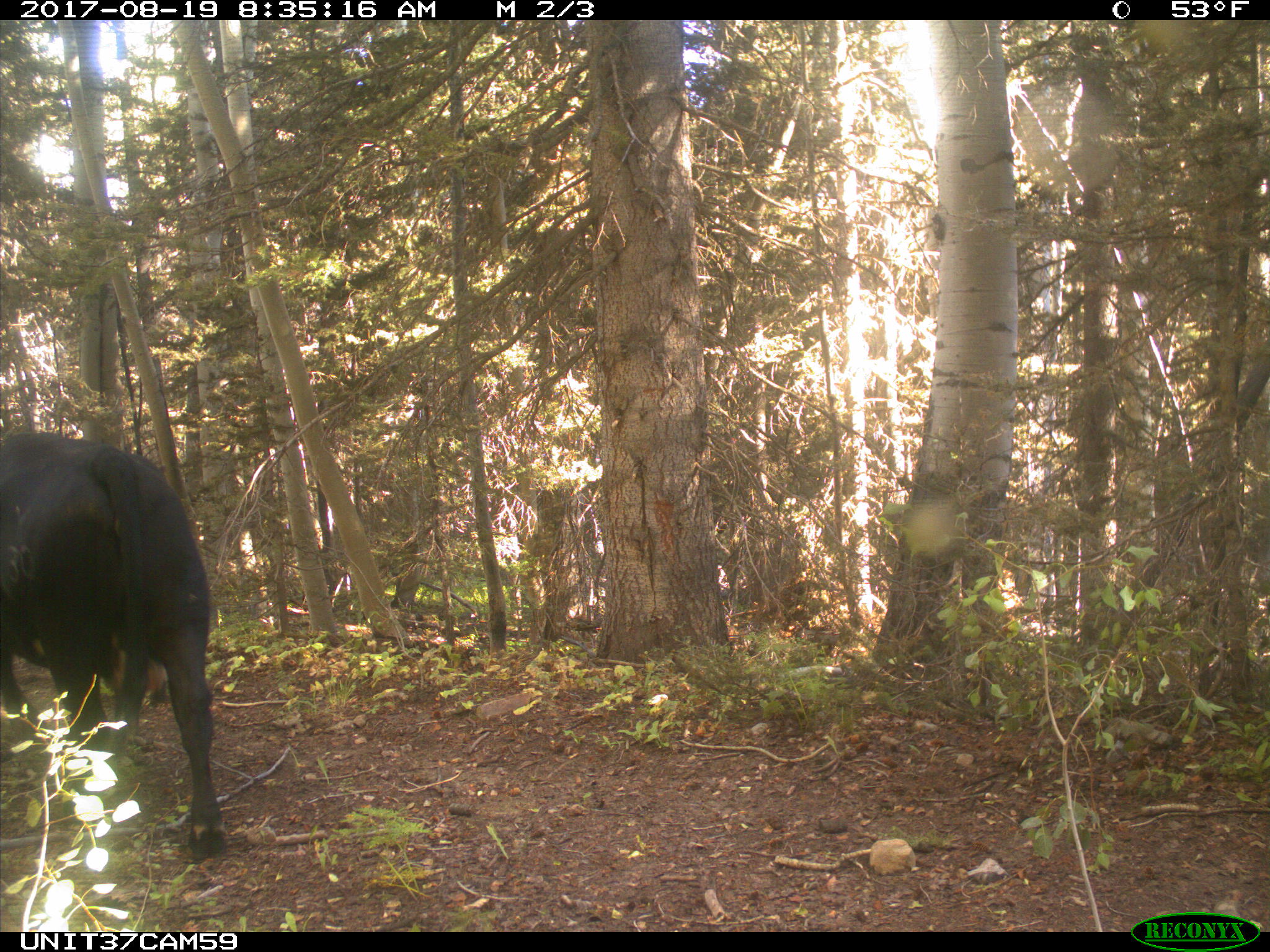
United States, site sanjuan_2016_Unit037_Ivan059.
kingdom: Animalia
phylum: Chordata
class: Mammalia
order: Artiodactyla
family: Bovidae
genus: Bos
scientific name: Bos taurus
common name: domestic cow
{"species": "Bos taurus (domestic cow)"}